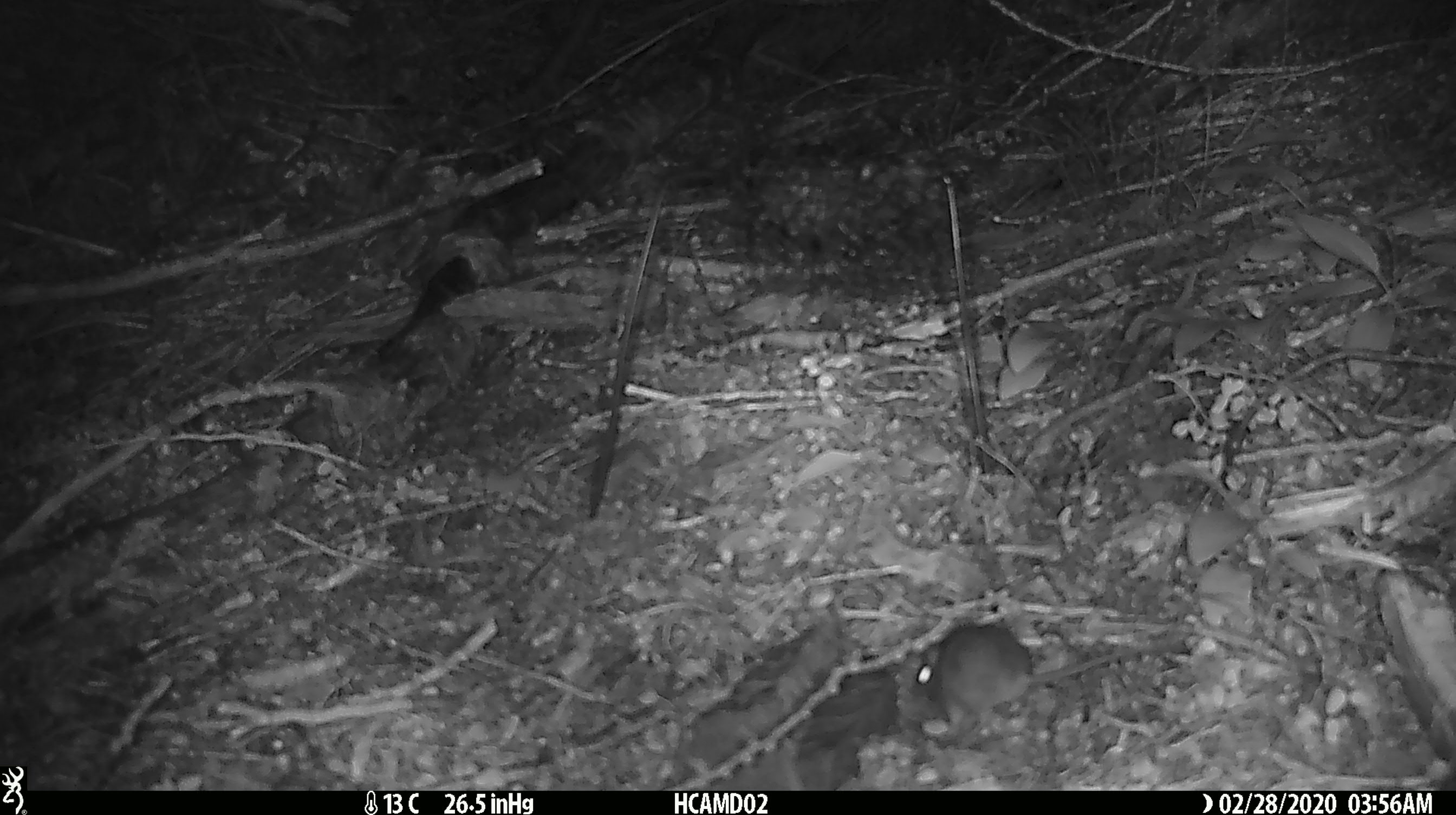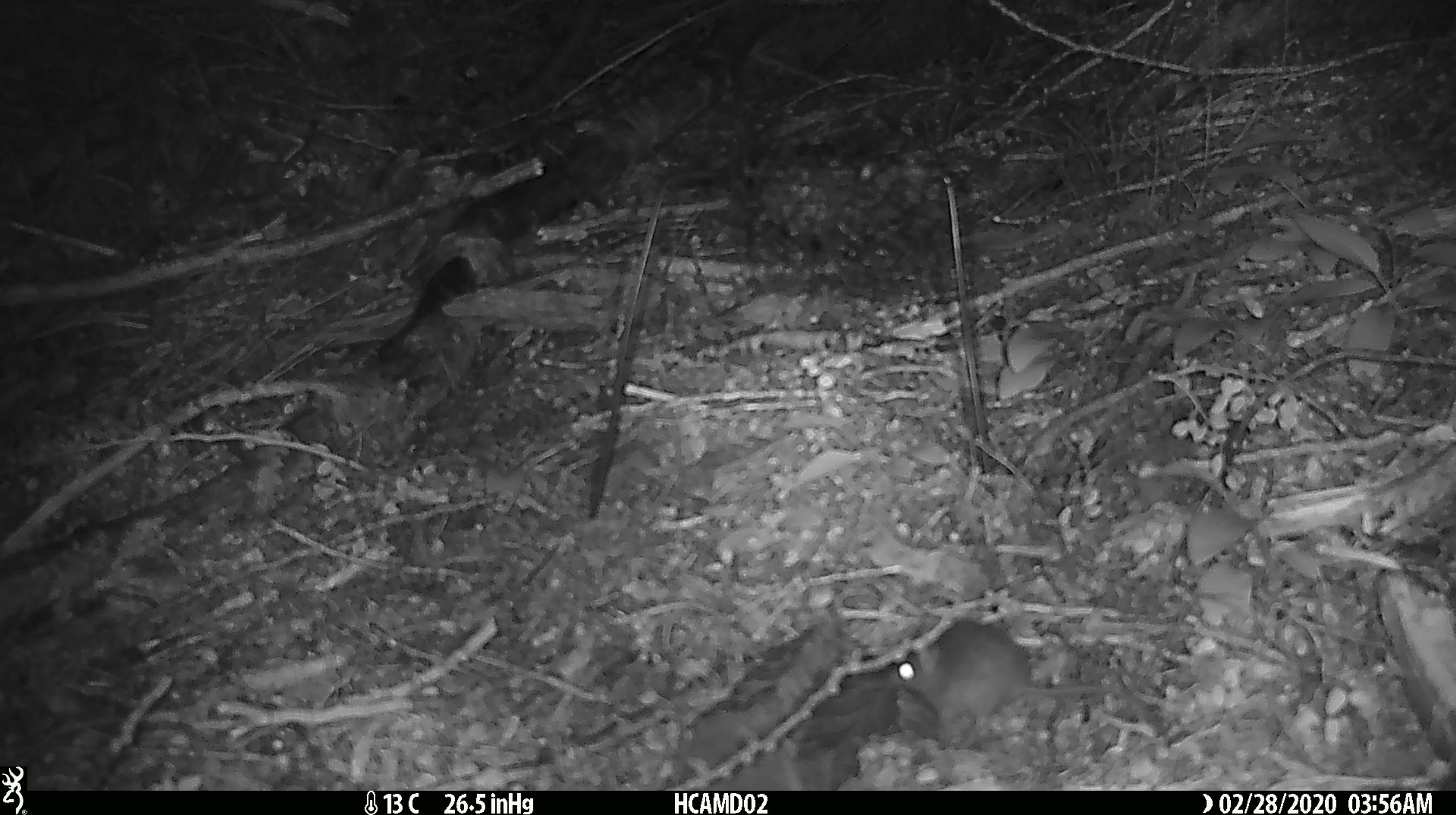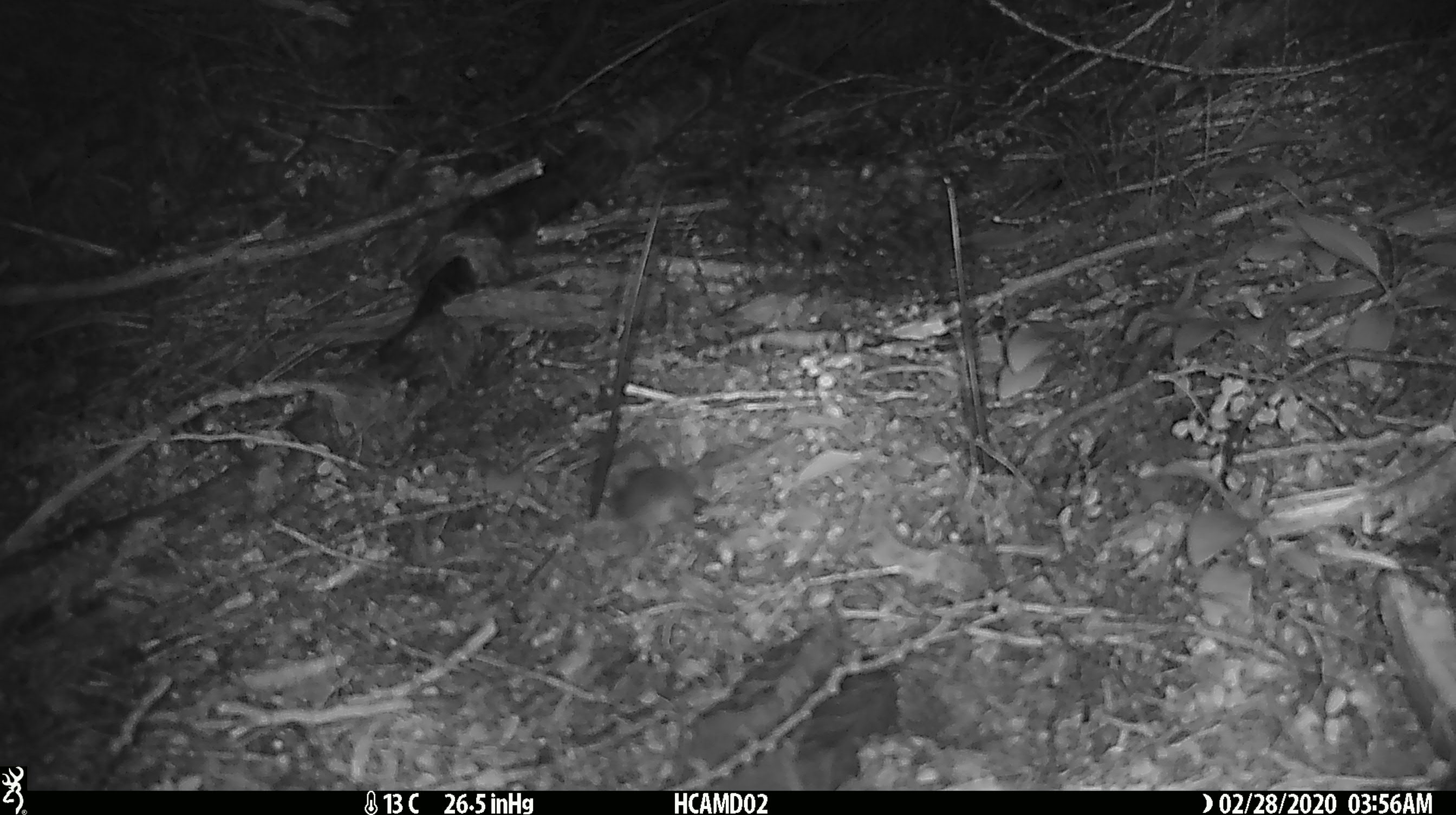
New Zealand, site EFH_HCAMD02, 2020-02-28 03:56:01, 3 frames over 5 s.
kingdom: Animalia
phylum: Chordata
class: Mammalia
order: Rodentia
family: Muridae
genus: Mus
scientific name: Mus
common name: mouse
Mouse (Mus).